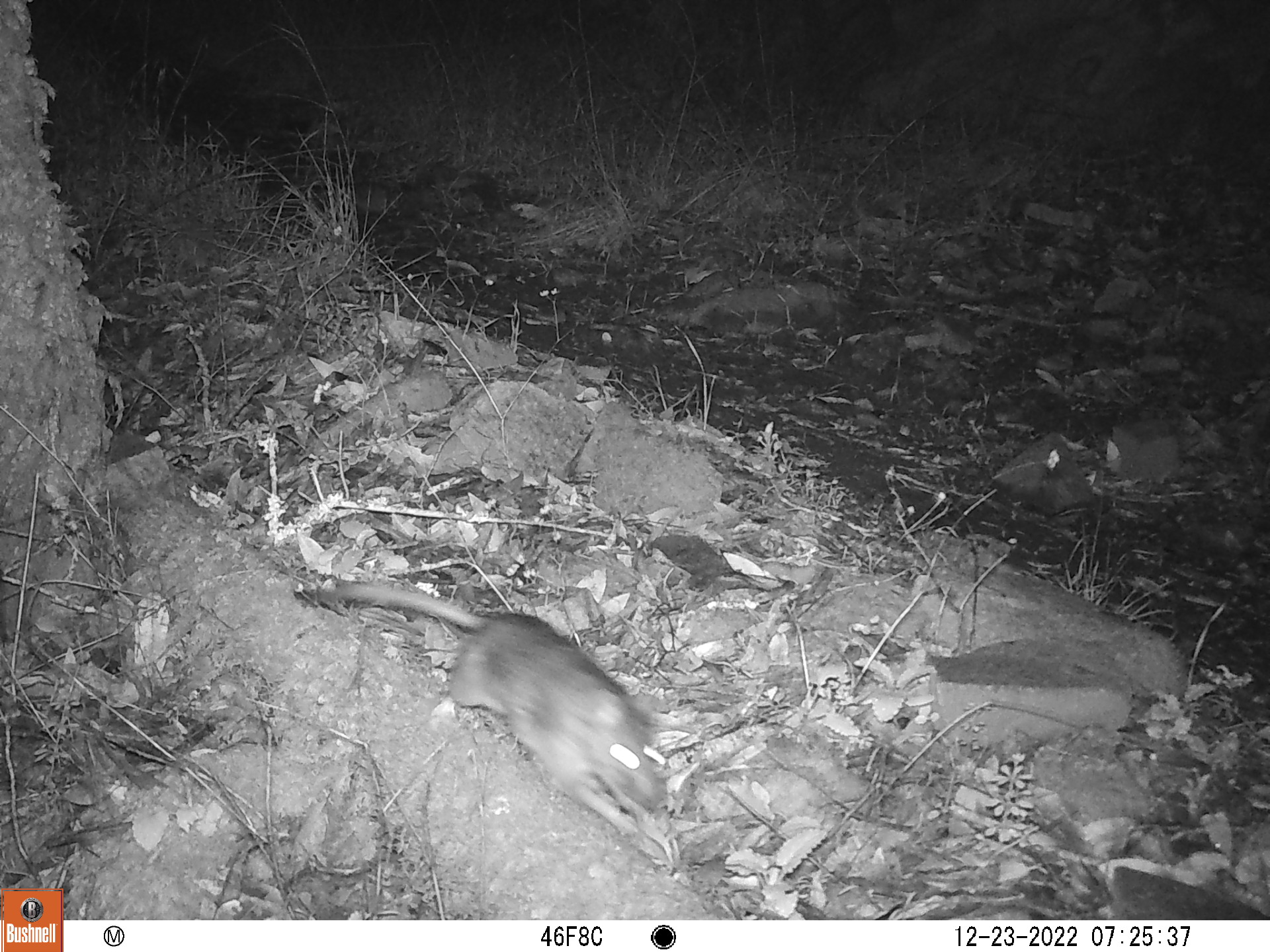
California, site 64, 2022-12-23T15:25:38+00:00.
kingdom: Animalia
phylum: Chordata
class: Mammalia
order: Rodentia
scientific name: Rodentia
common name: mouse or rat